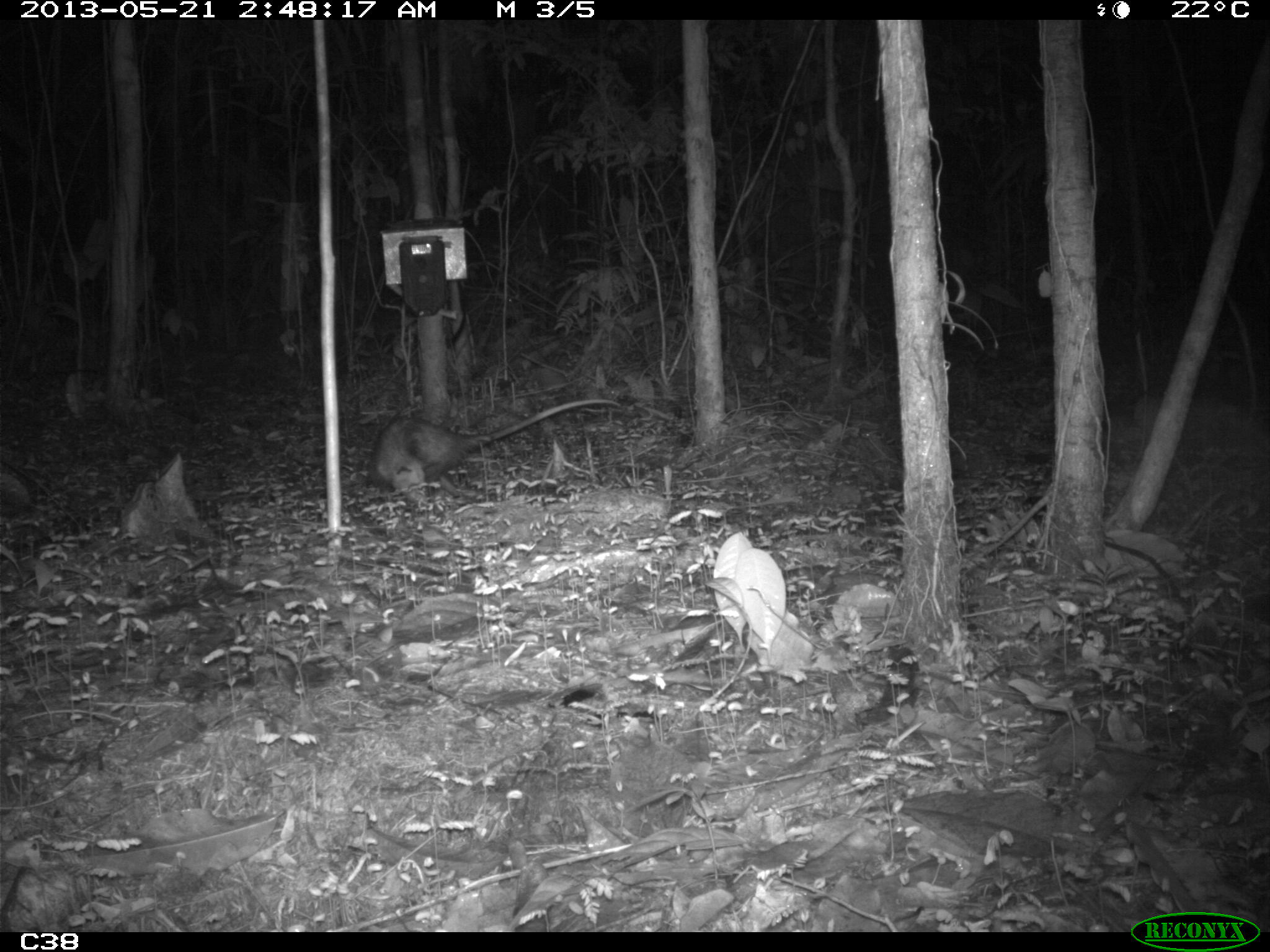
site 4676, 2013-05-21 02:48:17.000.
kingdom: Animalia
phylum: Chordata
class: Mammalia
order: Didelphimorphia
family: Didelphidae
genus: Didelphis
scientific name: Didelphis marsupialis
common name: southern opossum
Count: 1.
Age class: adult.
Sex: female.